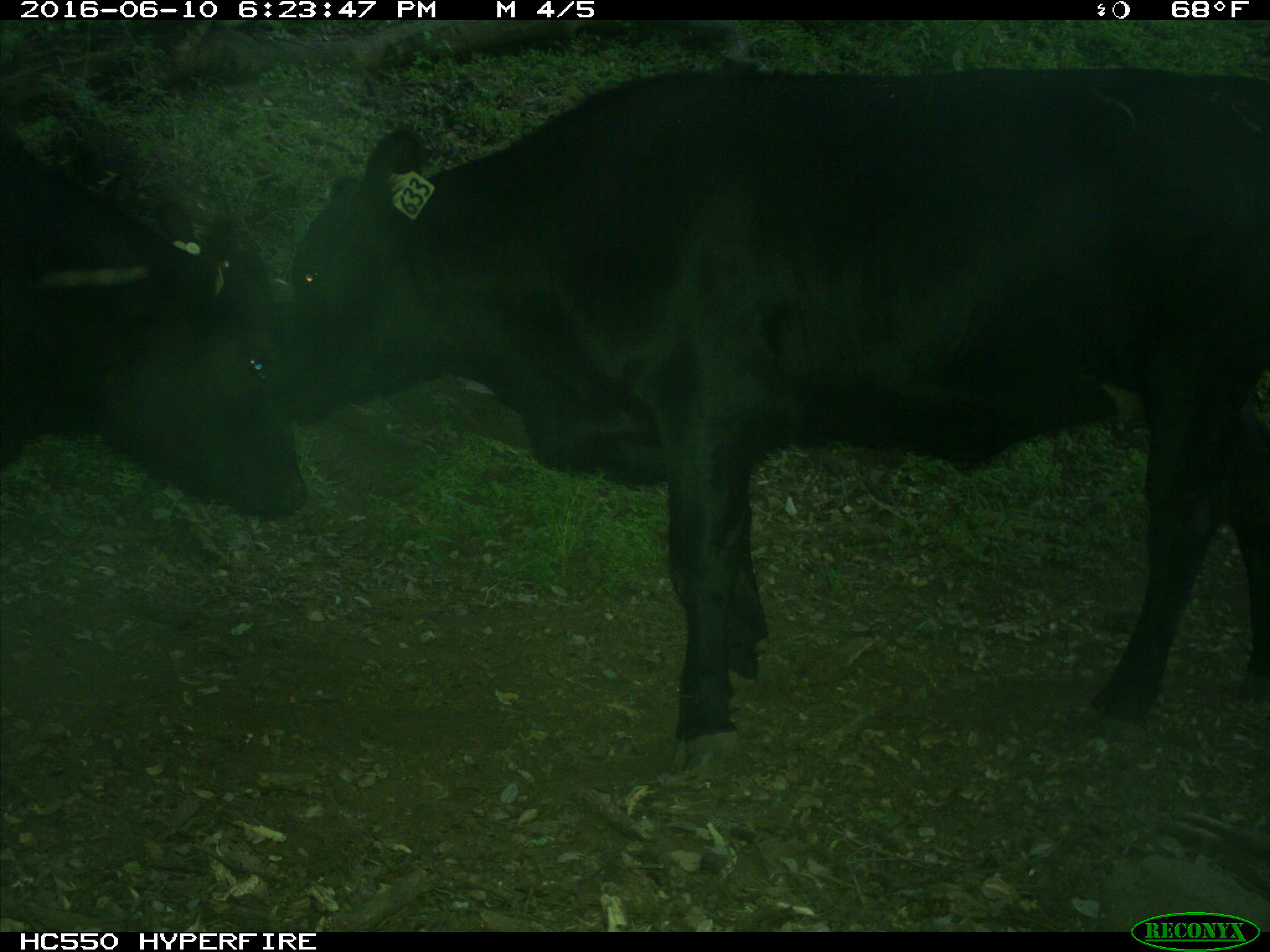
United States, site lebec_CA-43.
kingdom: Animalia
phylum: Chordata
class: Mammalia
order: Artiodactyla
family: Bovidae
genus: Bos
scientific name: Bos taurus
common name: domestic cow